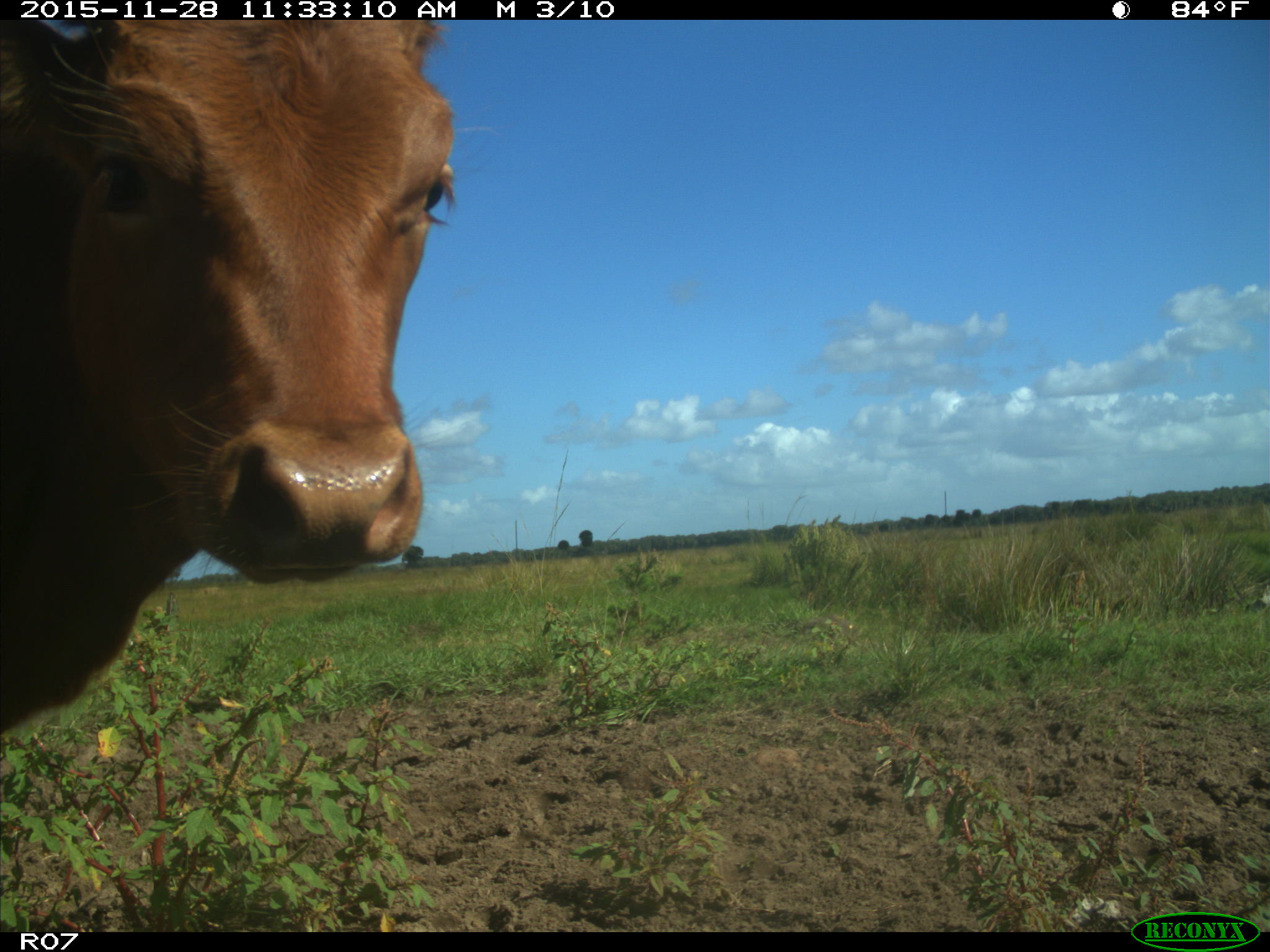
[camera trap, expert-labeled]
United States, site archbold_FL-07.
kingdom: Animalia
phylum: Chordata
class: Mammalia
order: Artiodactyla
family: Bovidae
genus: Bos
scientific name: Bos taurus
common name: domestic cow